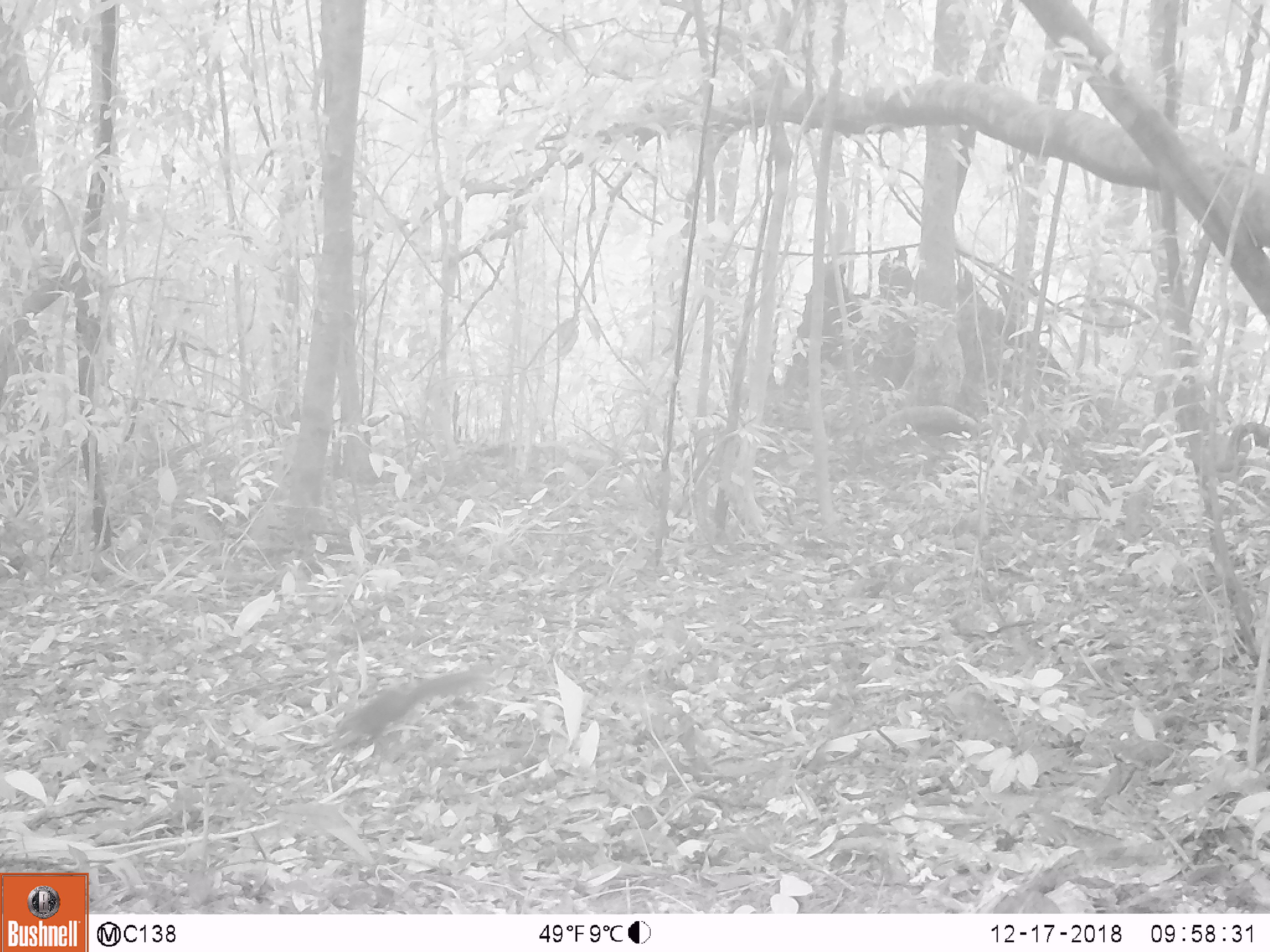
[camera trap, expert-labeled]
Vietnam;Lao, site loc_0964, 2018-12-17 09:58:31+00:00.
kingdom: Animalia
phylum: Chordata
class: Mammalia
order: Rodentia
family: Sciuridae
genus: Dremomys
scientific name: Dremomys rufigenis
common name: red-cheeked squirrel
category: red cheeked squirrel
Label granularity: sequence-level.